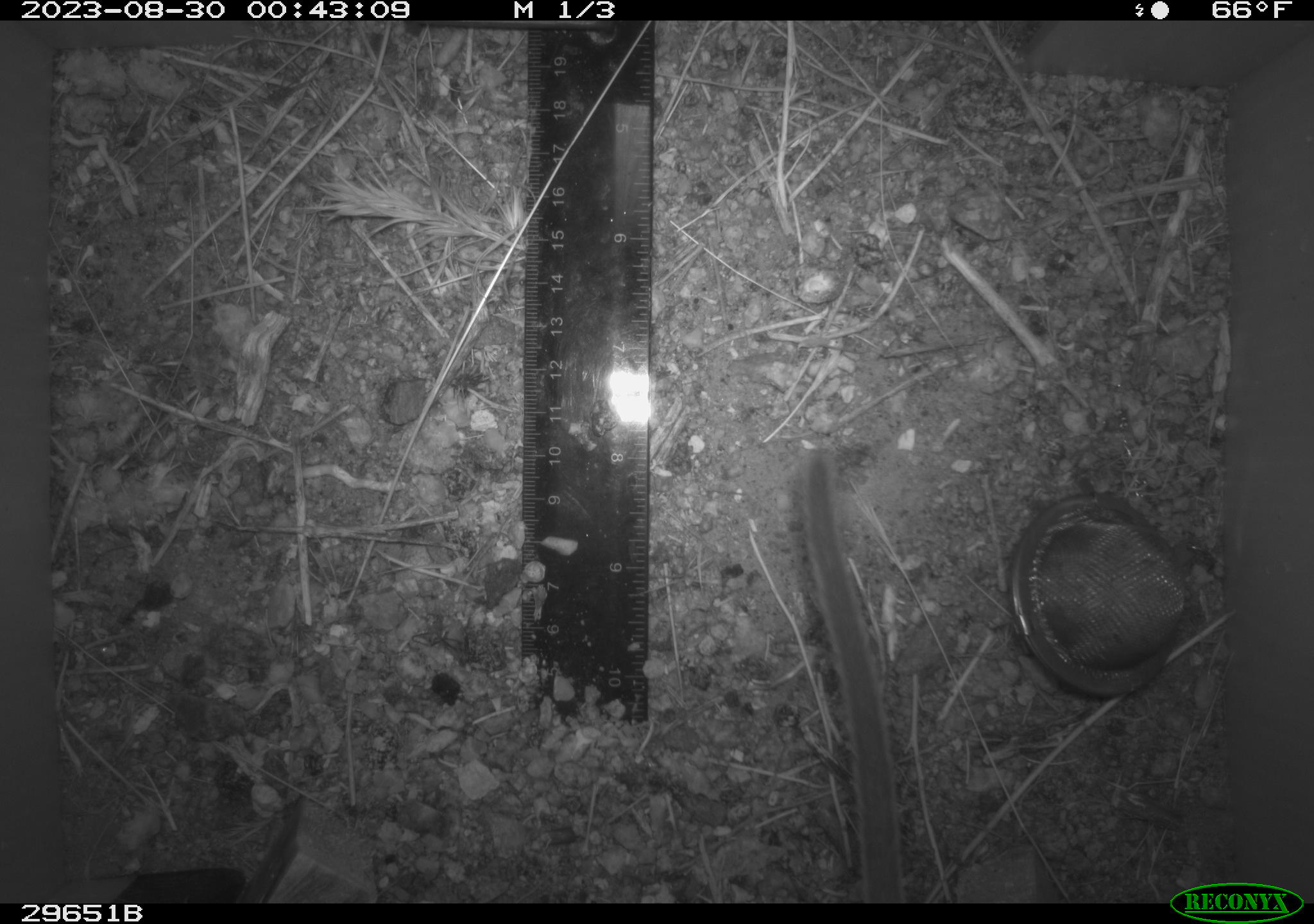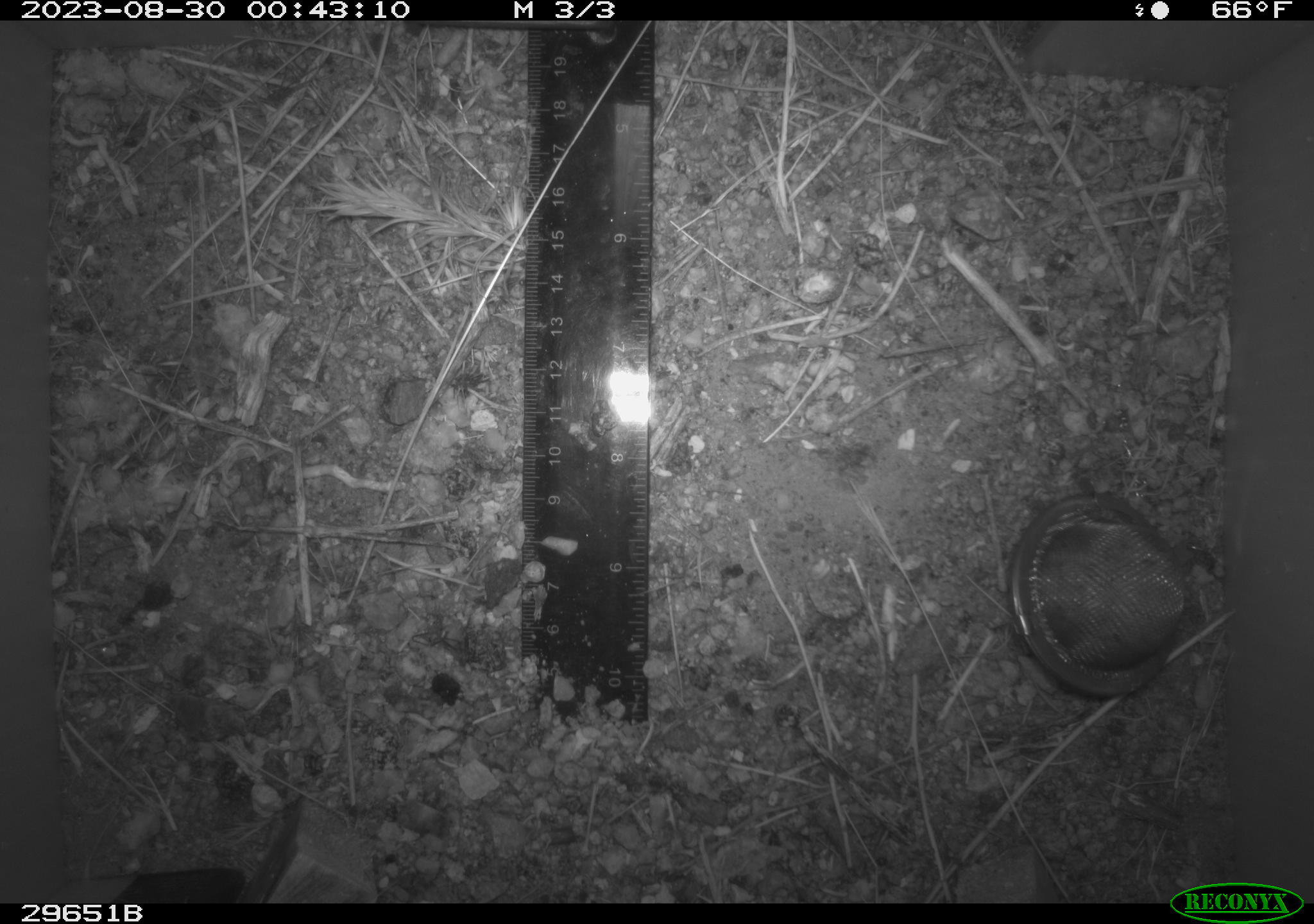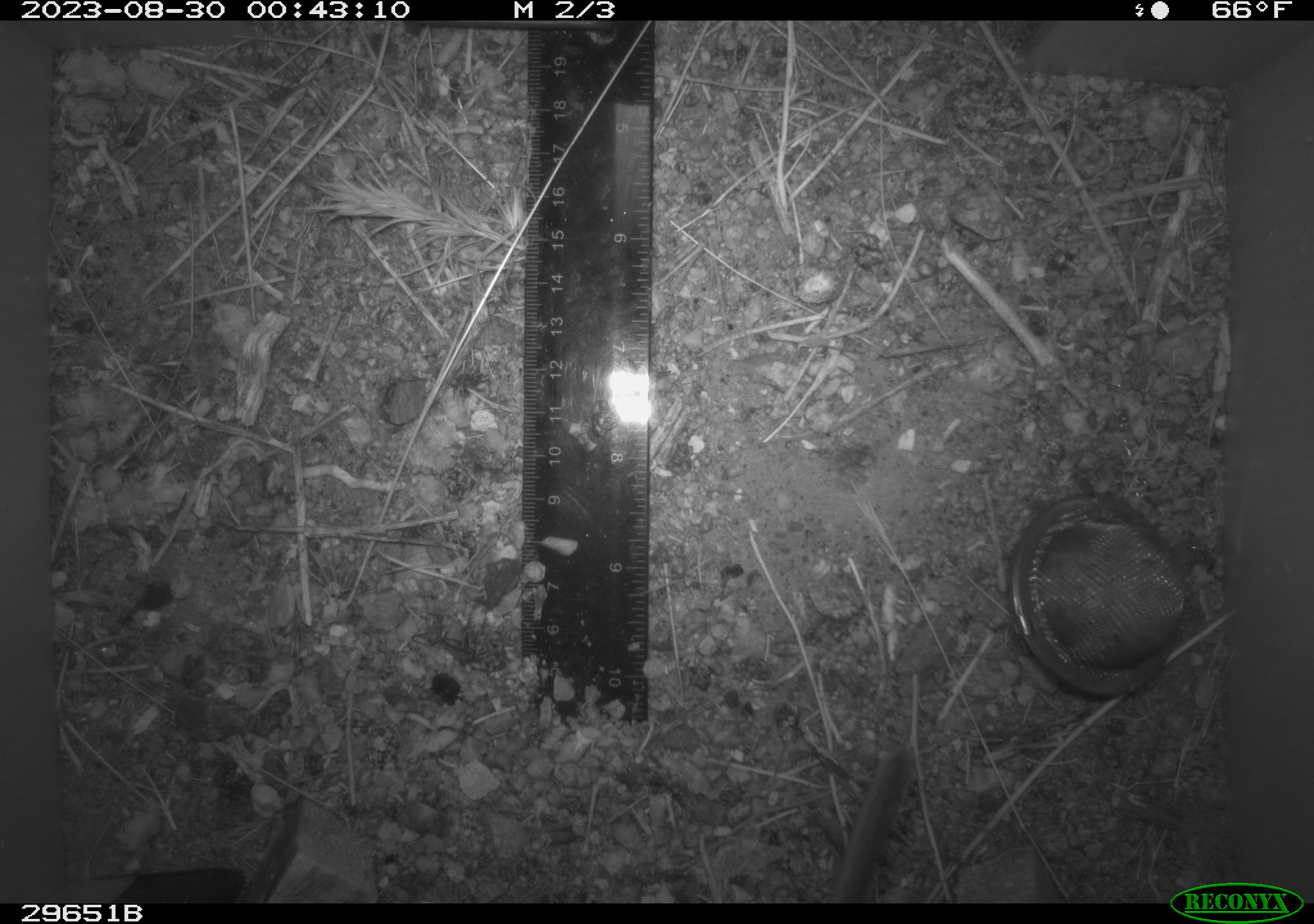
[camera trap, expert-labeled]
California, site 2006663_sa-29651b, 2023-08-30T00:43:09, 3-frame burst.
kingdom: Animalia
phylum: Chordata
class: Mammalia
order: Rodentia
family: Cricetidae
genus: Neotoma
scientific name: Neotoma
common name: pack rat or woodrat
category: neotoma species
Neotoma species (pack rat or woodrat) (Neotoma).